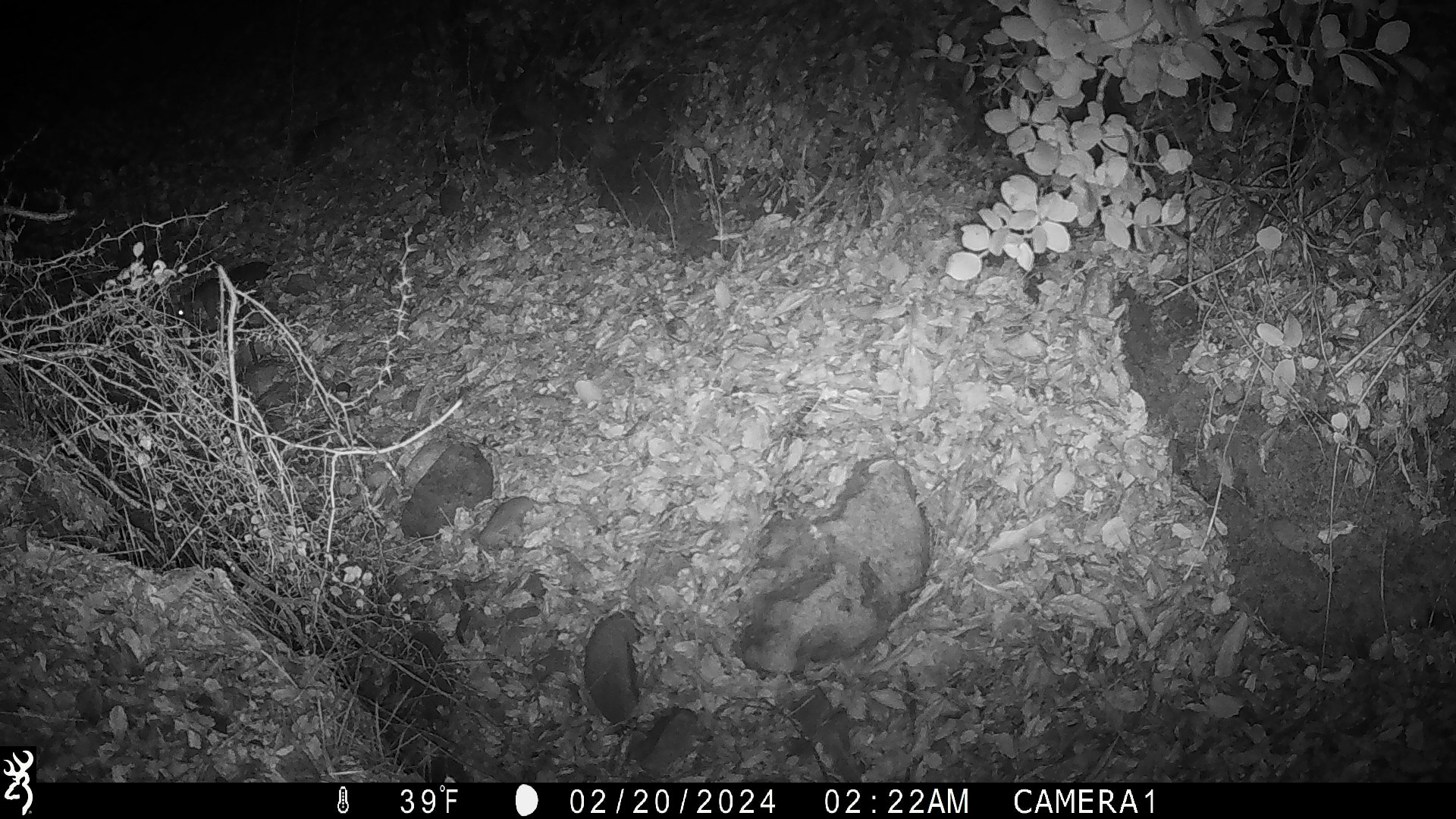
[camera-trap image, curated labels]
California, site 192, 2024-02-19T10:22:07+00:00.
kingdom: Animalia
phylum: Chordata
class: Mammalia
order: Rodentia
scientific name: Rodentia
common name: mouse or rat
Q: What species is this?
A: Mouse or rat (Rodentia).